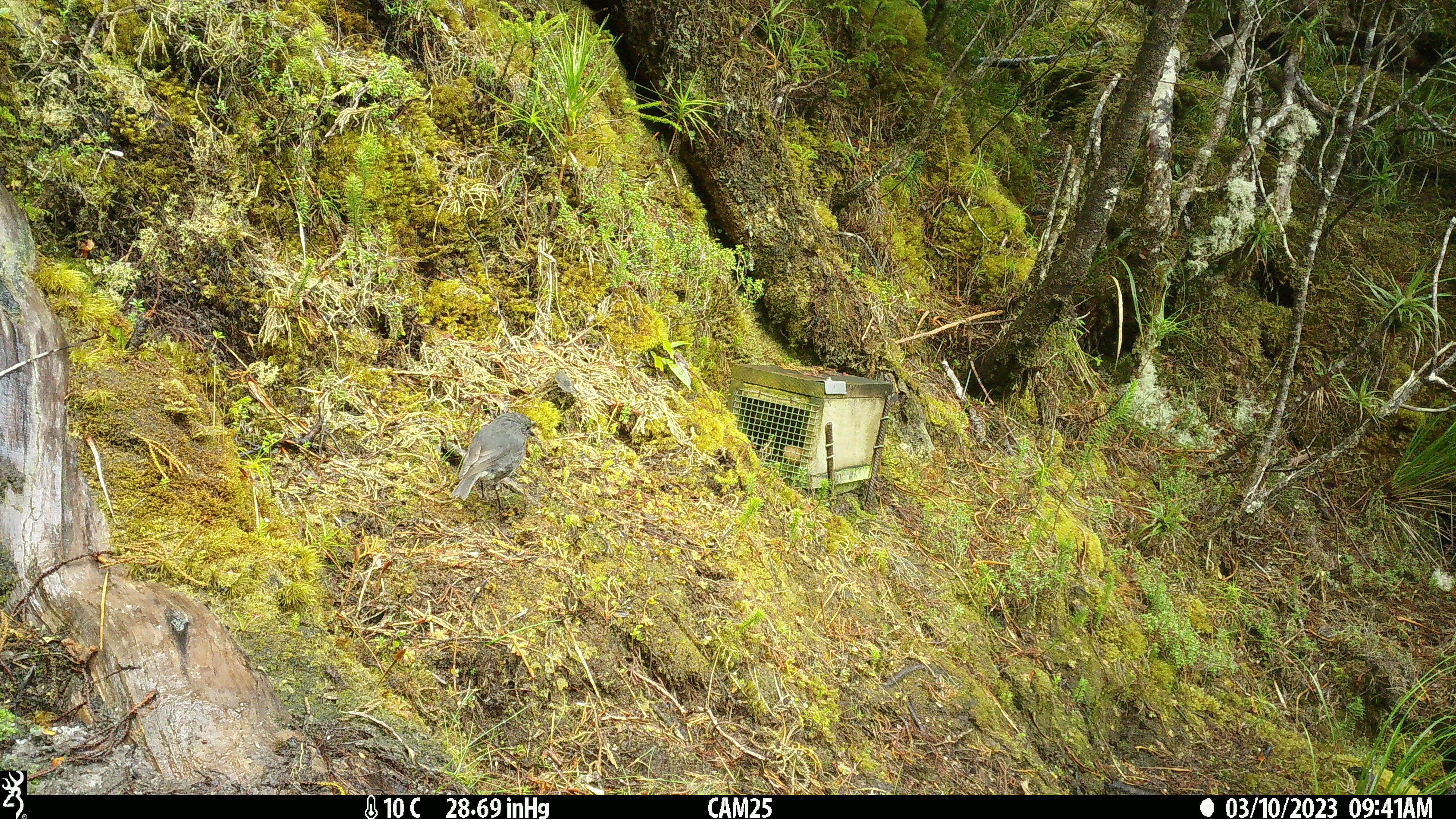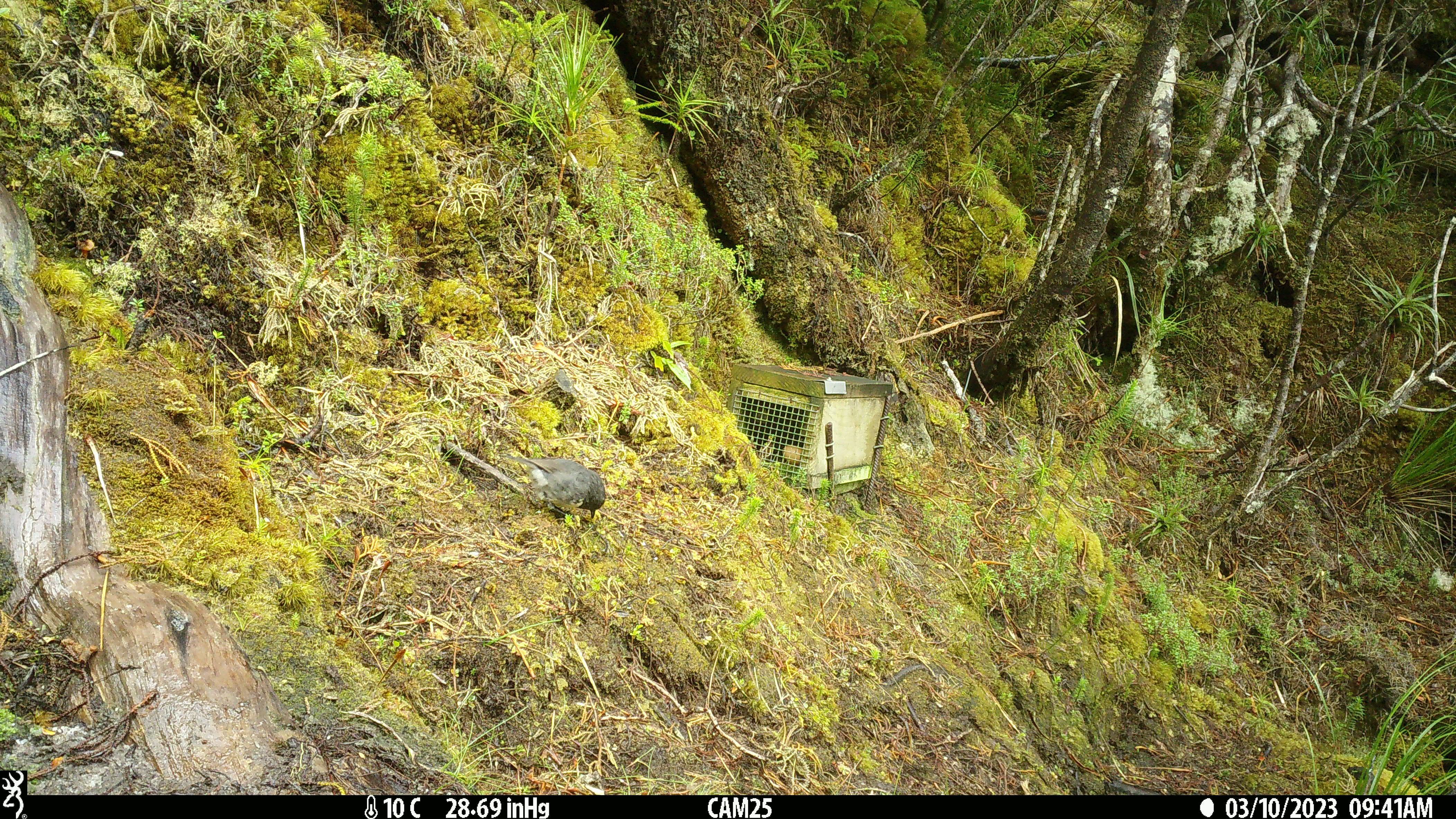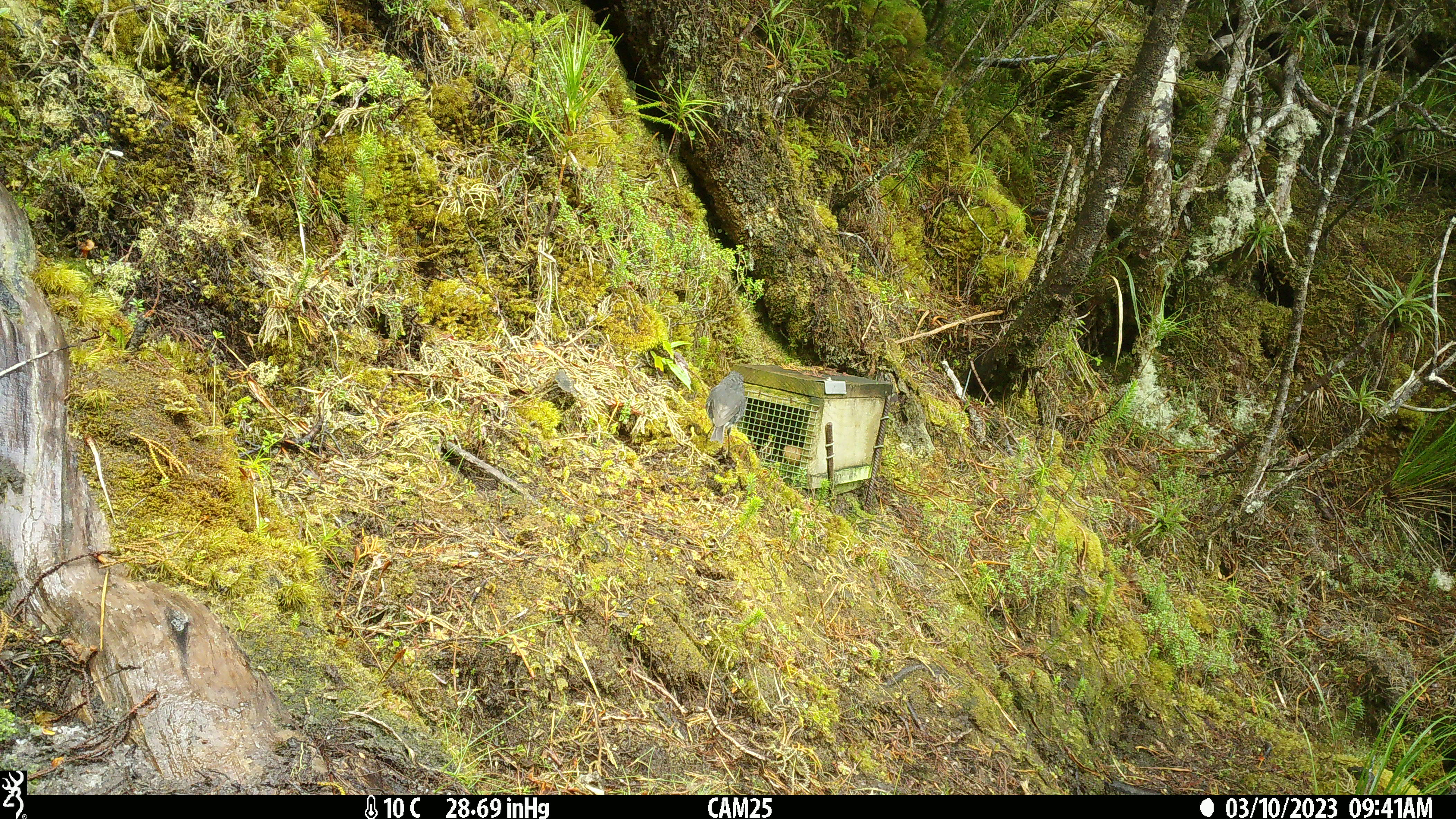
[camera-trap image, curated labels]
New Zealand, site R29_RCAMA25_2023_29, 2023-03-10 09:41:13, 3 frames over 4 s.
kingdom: Animalia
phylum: Chordata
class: Aves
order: Passeriformes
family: Petroicidae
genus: Petroica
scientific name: Petroica australis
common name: new zealand robin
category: robin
Robin (new zealand robin) (Petroica australis).